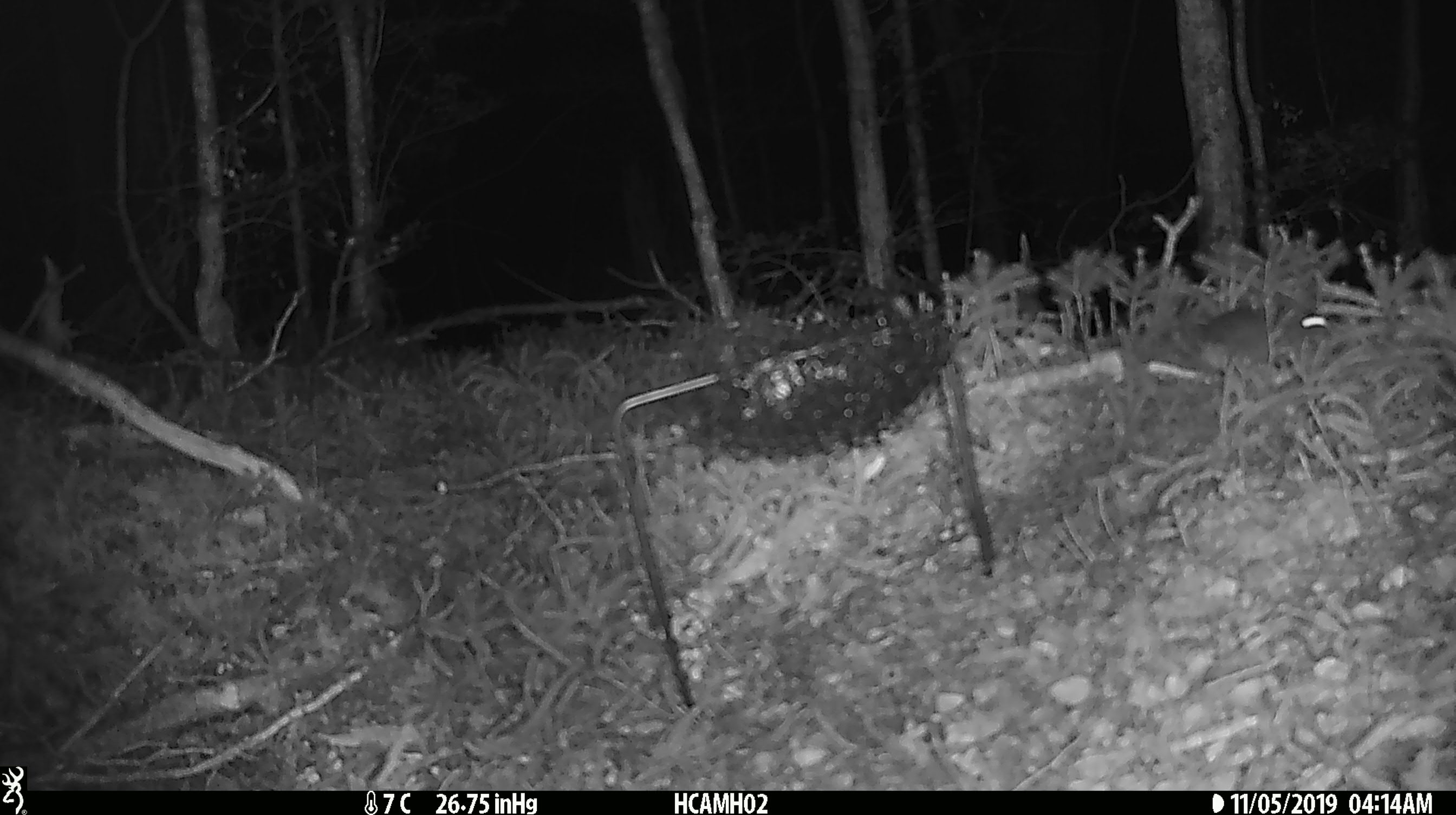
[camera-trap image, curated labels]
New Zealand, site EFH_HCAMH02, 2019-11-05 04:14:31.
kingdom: Animalia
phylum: Chordata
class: Mammalia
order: Rodentia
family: Muridae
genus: Mus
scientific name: Mus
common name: mouse